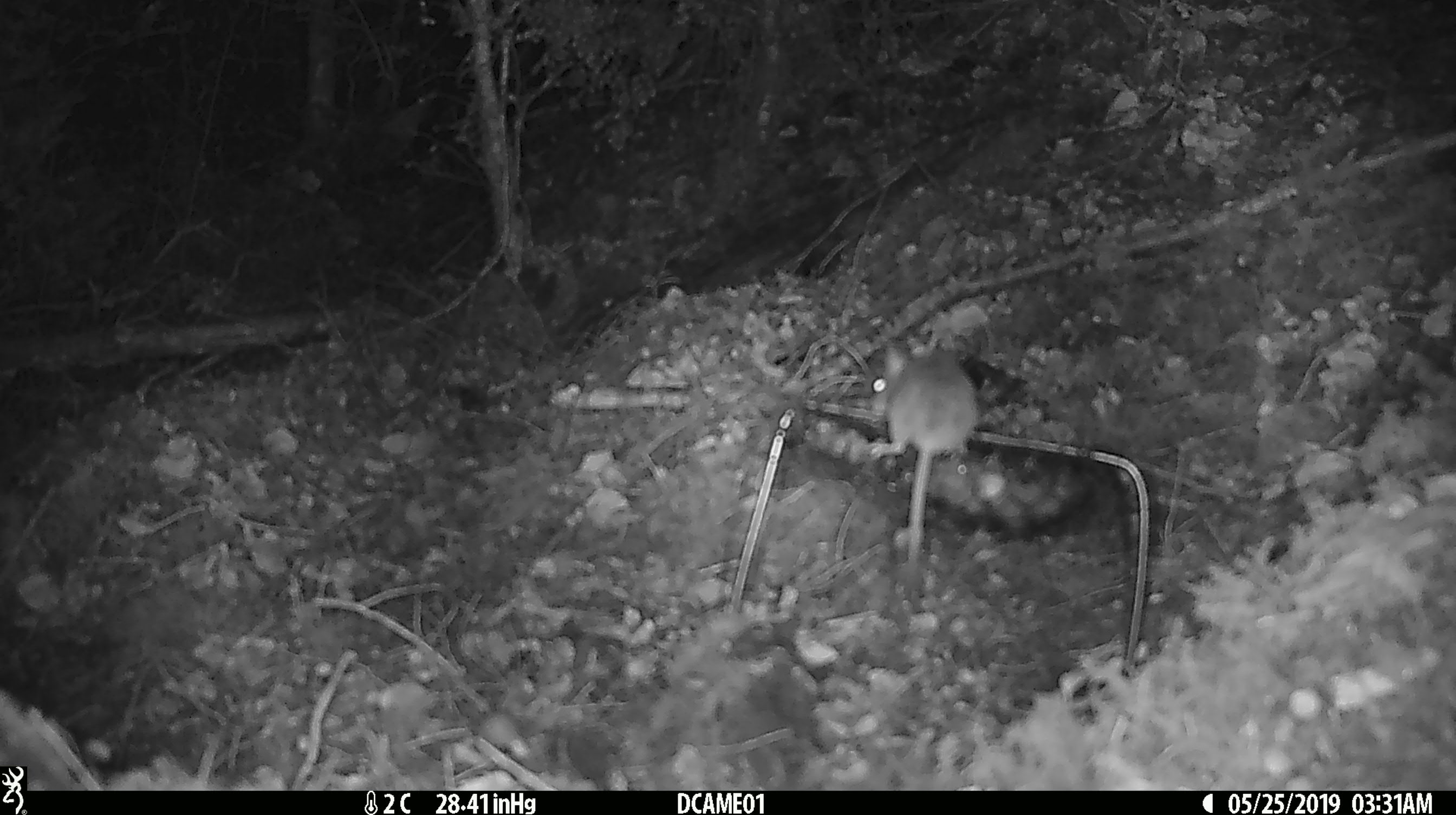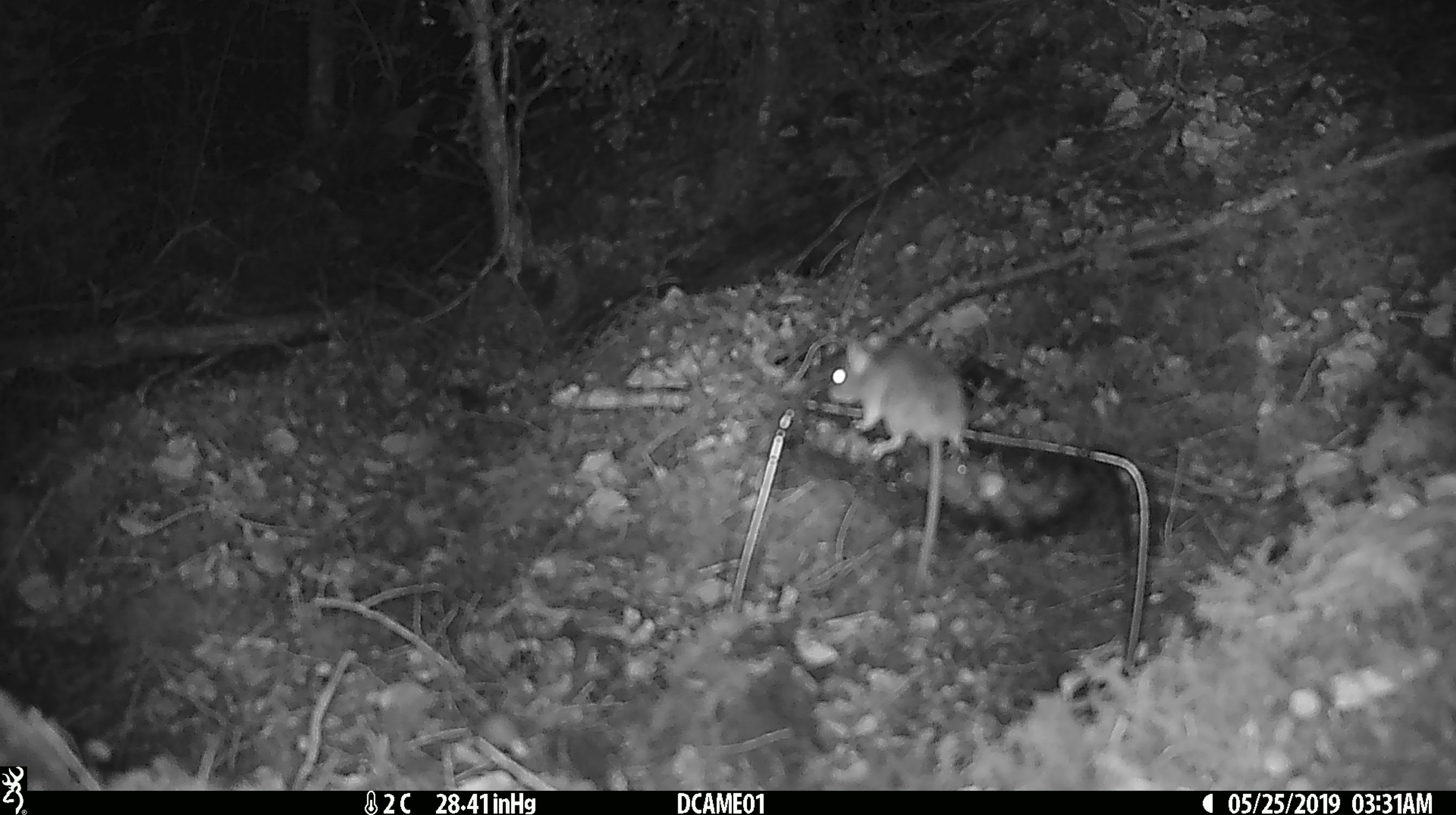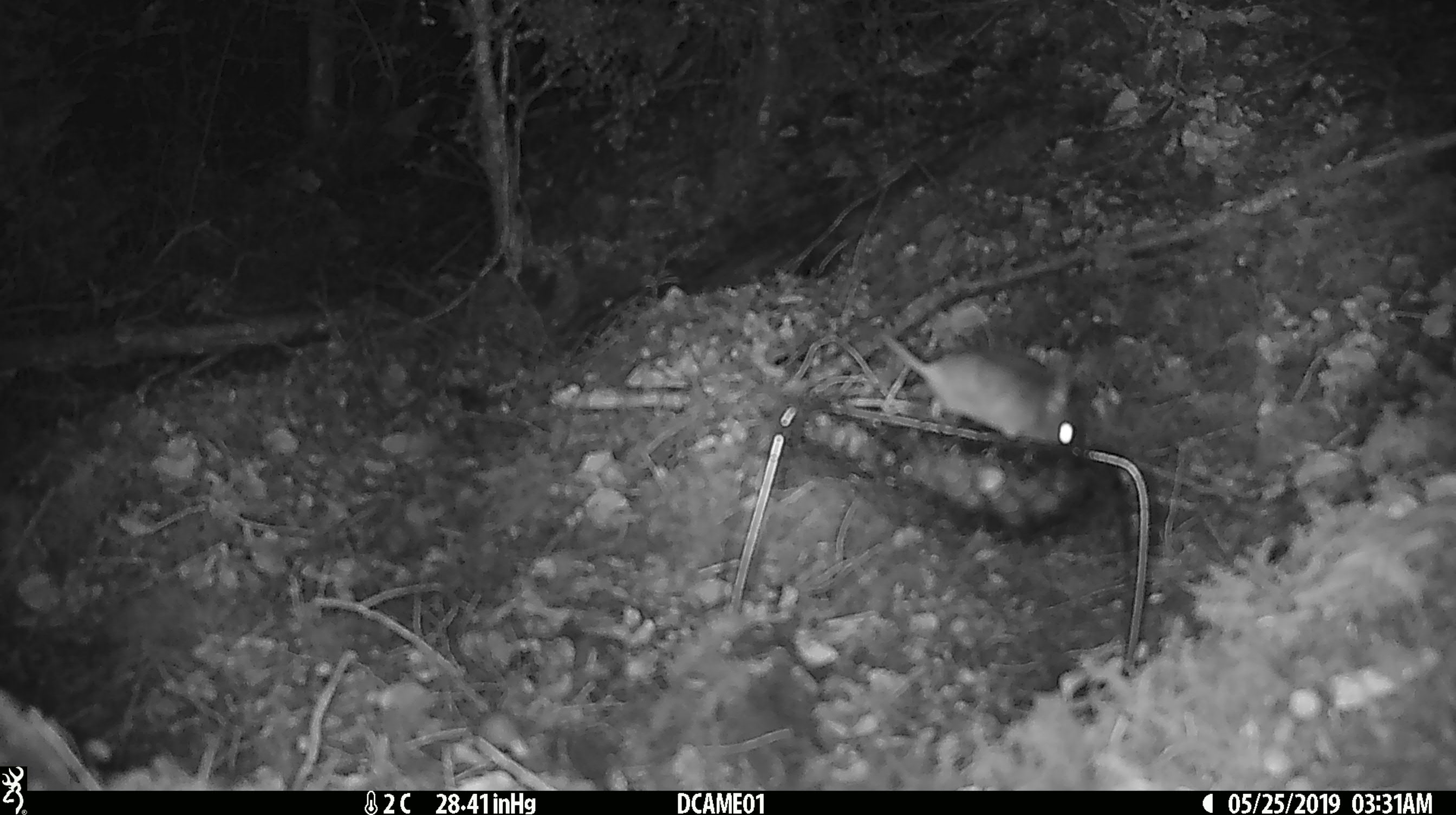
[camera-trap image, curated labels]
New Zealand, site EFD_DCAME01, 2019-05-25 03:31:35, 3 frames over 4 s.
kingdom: Animalia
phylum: Chordata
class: Mammalia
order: Rodentia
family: Muridae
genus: Mus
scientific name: Mus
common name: mouse